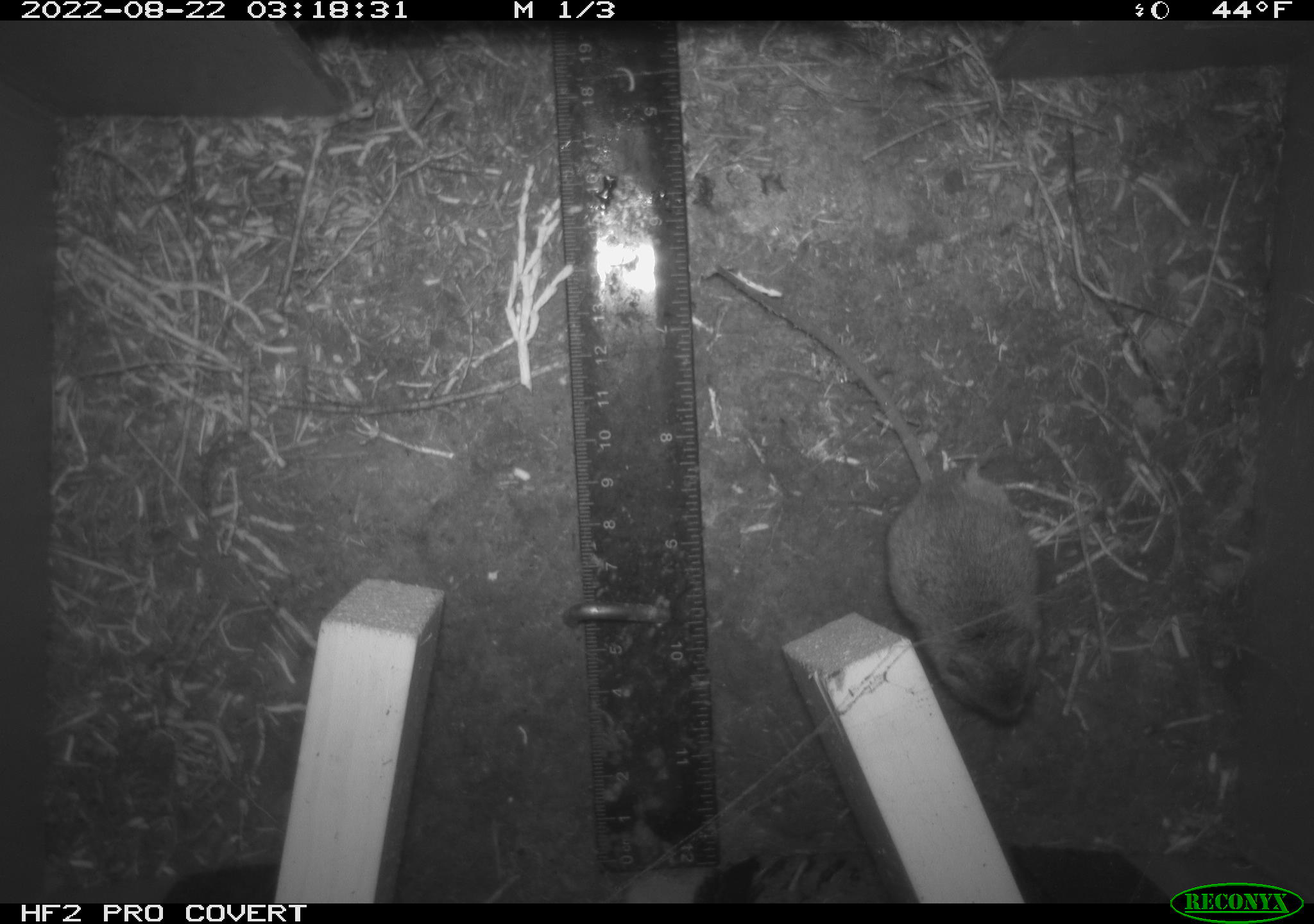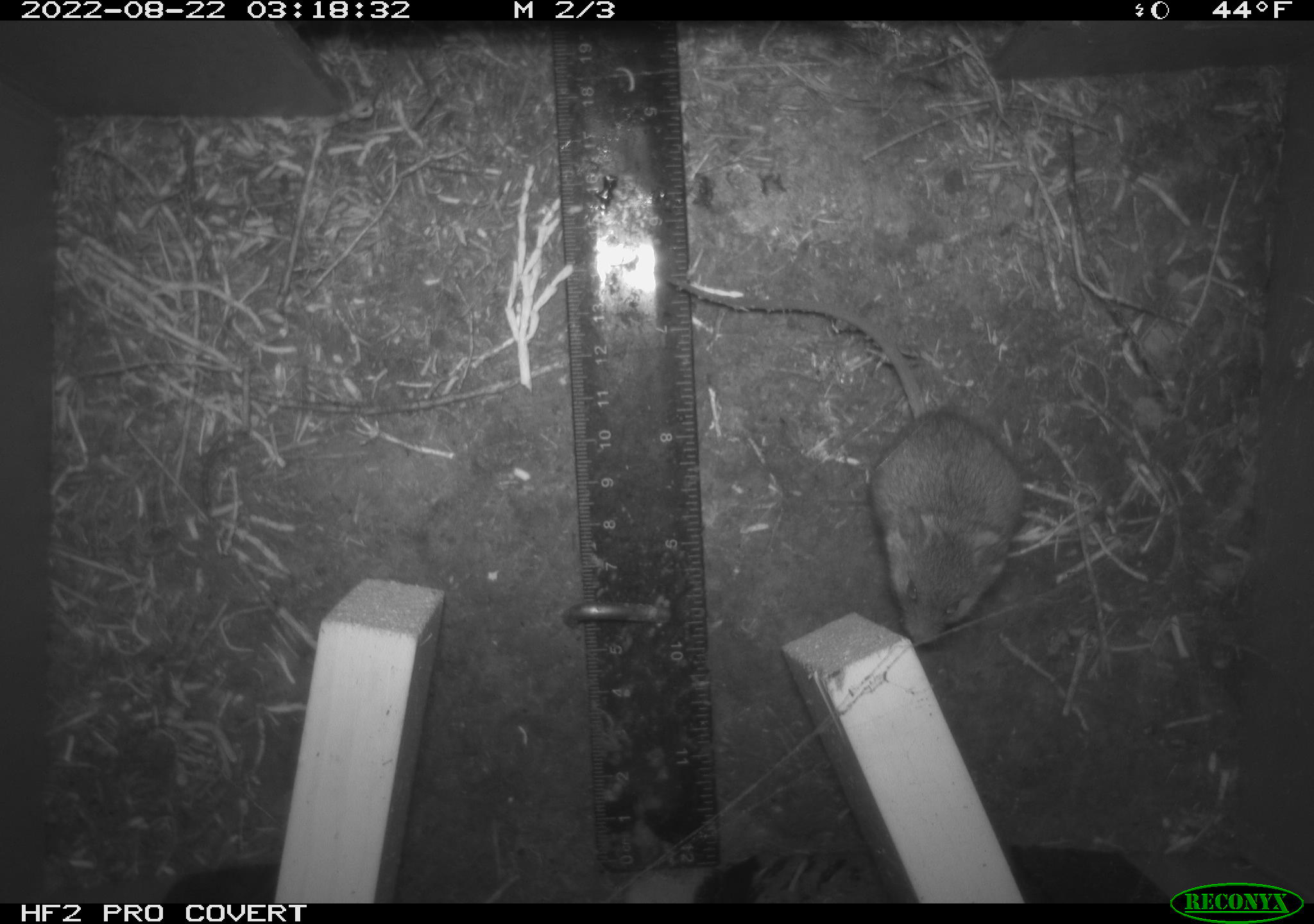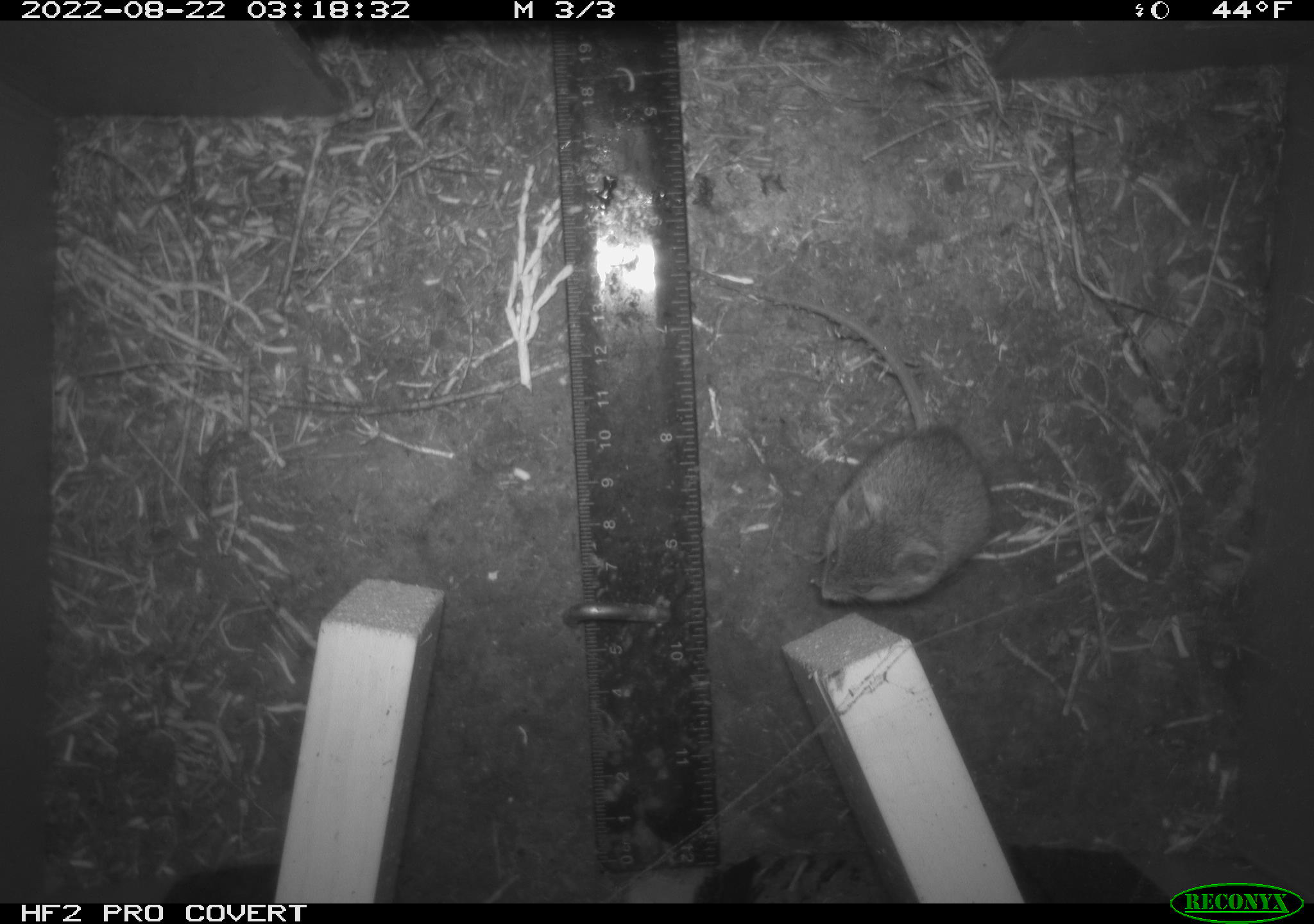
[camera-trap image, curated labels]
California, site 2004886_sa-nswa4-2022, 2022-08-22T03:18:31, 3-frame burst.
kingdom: Animalia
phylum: Chordata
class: Mammalia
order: Rodentia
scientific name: Rodentia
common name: rodent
Rodent (Rodentia).